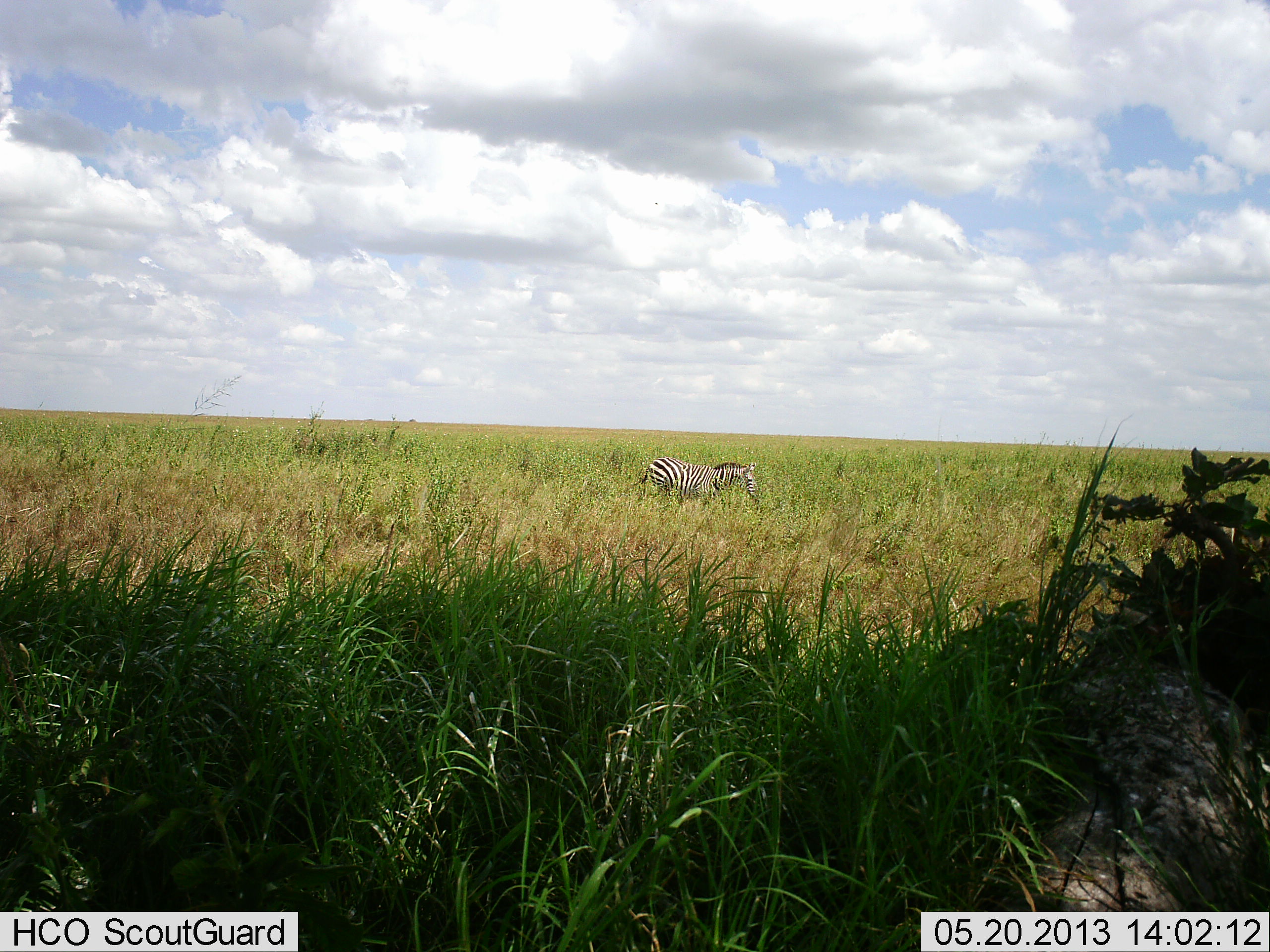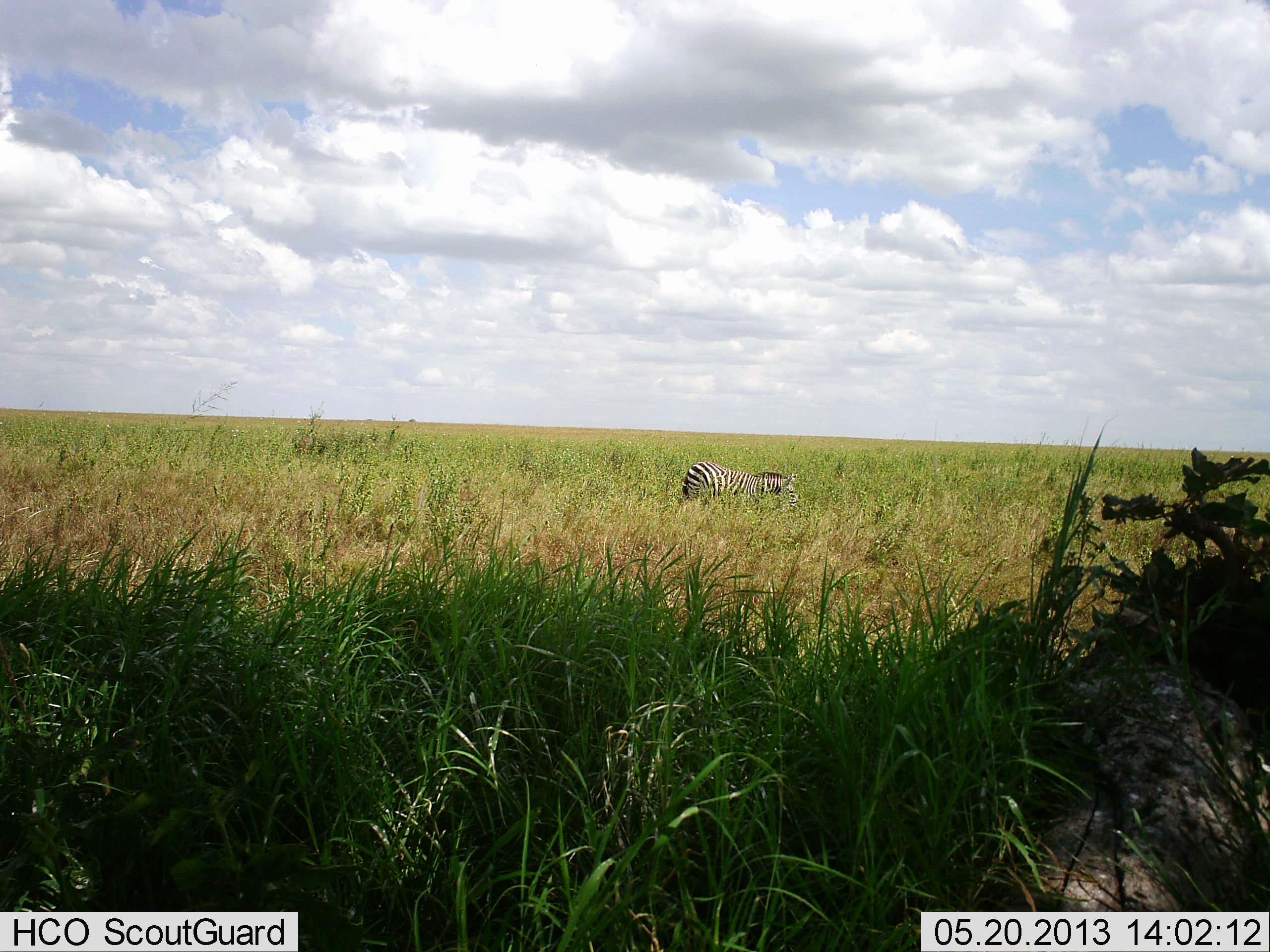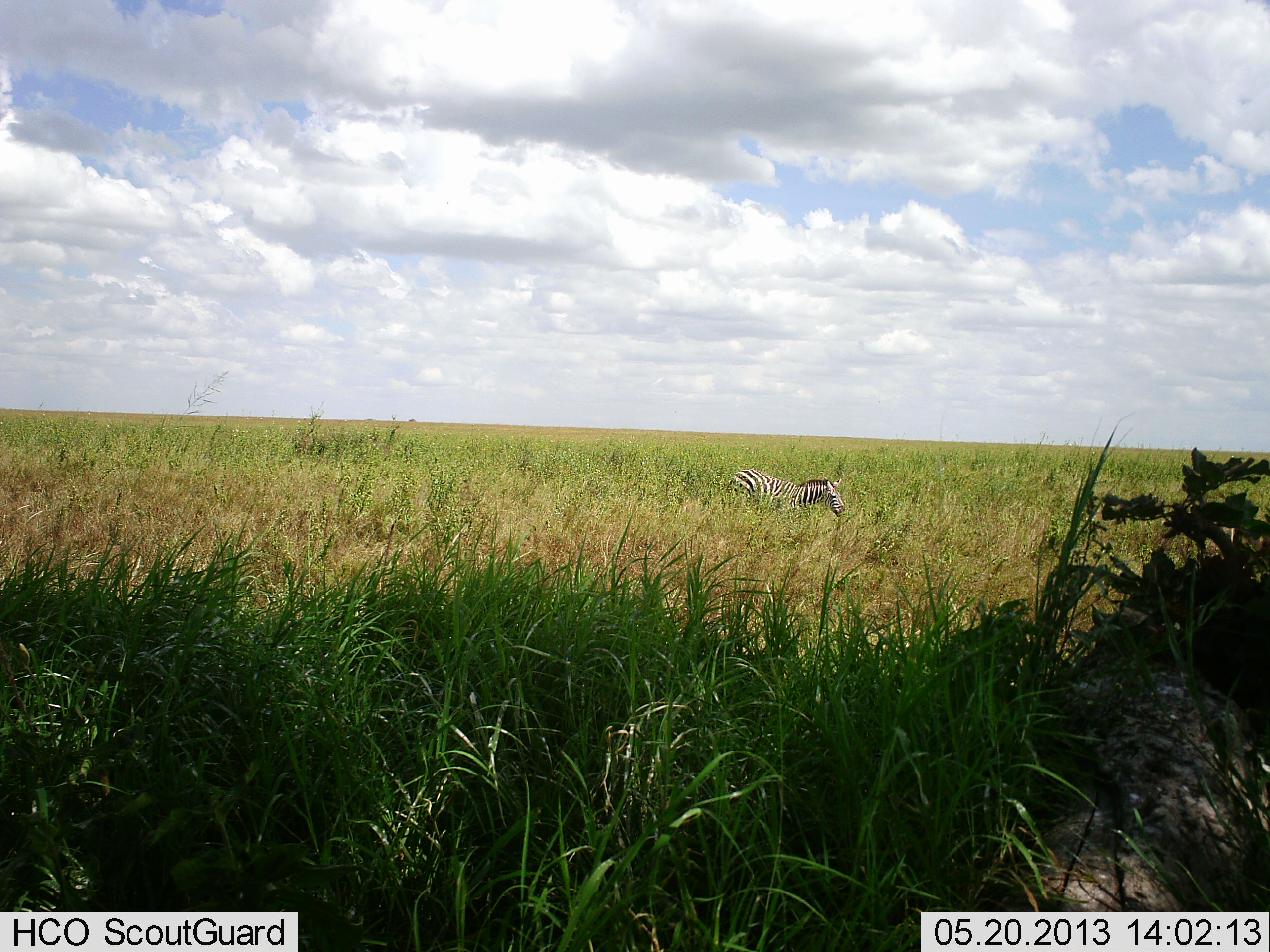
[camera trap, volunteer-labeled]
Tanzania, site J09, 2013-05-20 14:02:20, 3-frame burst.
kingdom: Animalia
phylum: Chordata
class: Mammalia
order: Perissodactyla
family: Equidae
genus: Equus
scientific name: Equus quagga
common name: plains zebra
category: zebra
Zebra (plains zebra) (Equus quagga), count 1. Behavior (volunteer vote fractions): standing 7%, resting 0%, moving 73%, interacting 0%. Young present (vote fraction): 0%. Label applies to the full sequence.